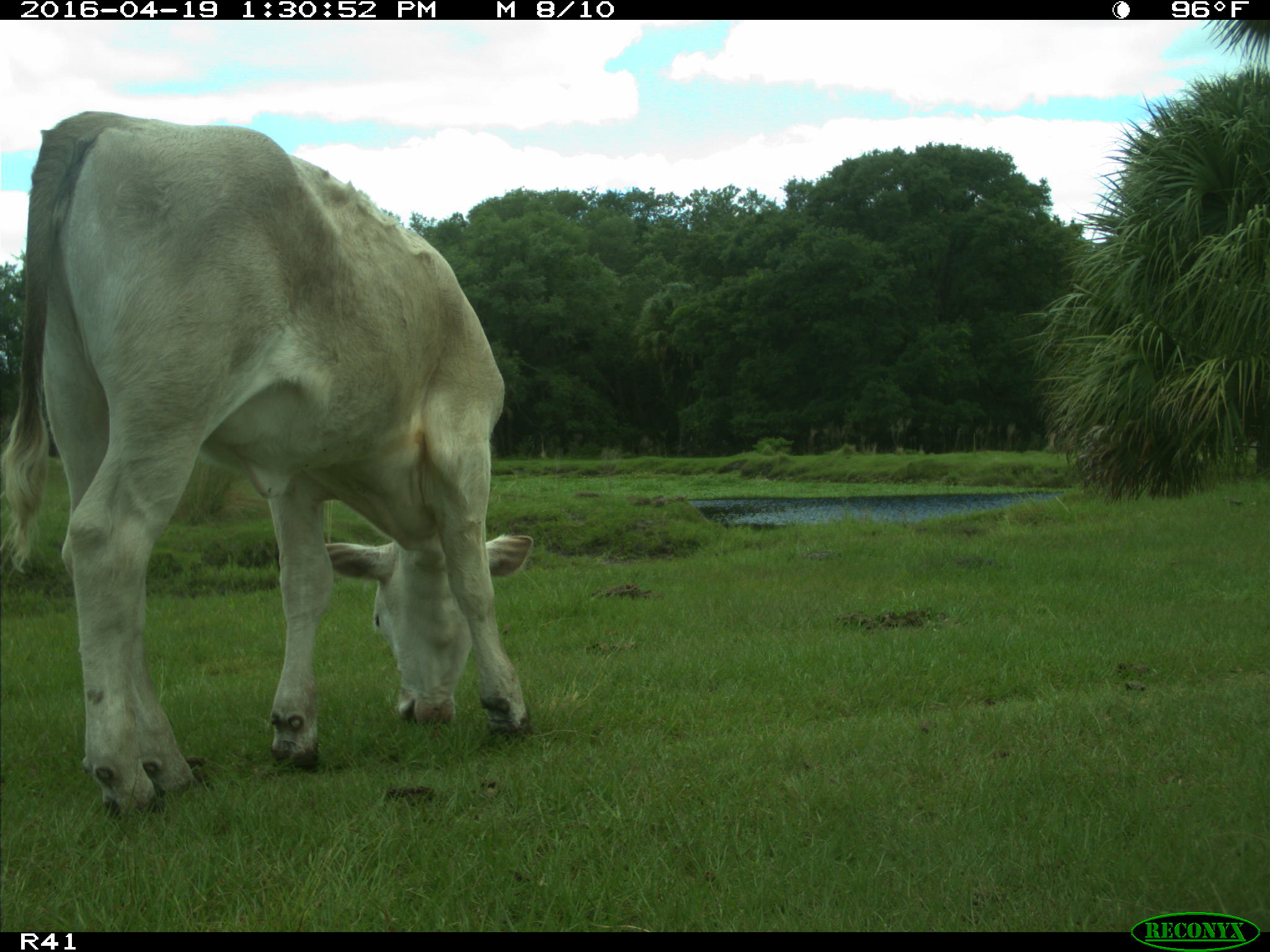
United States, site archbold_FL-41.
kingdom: Animalia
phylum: Chordata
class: Mammalia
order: Artiodactyla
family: Bovidae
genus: Bos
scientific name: Bos taurus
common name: domestic cow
Bos taurus (domestic cow).